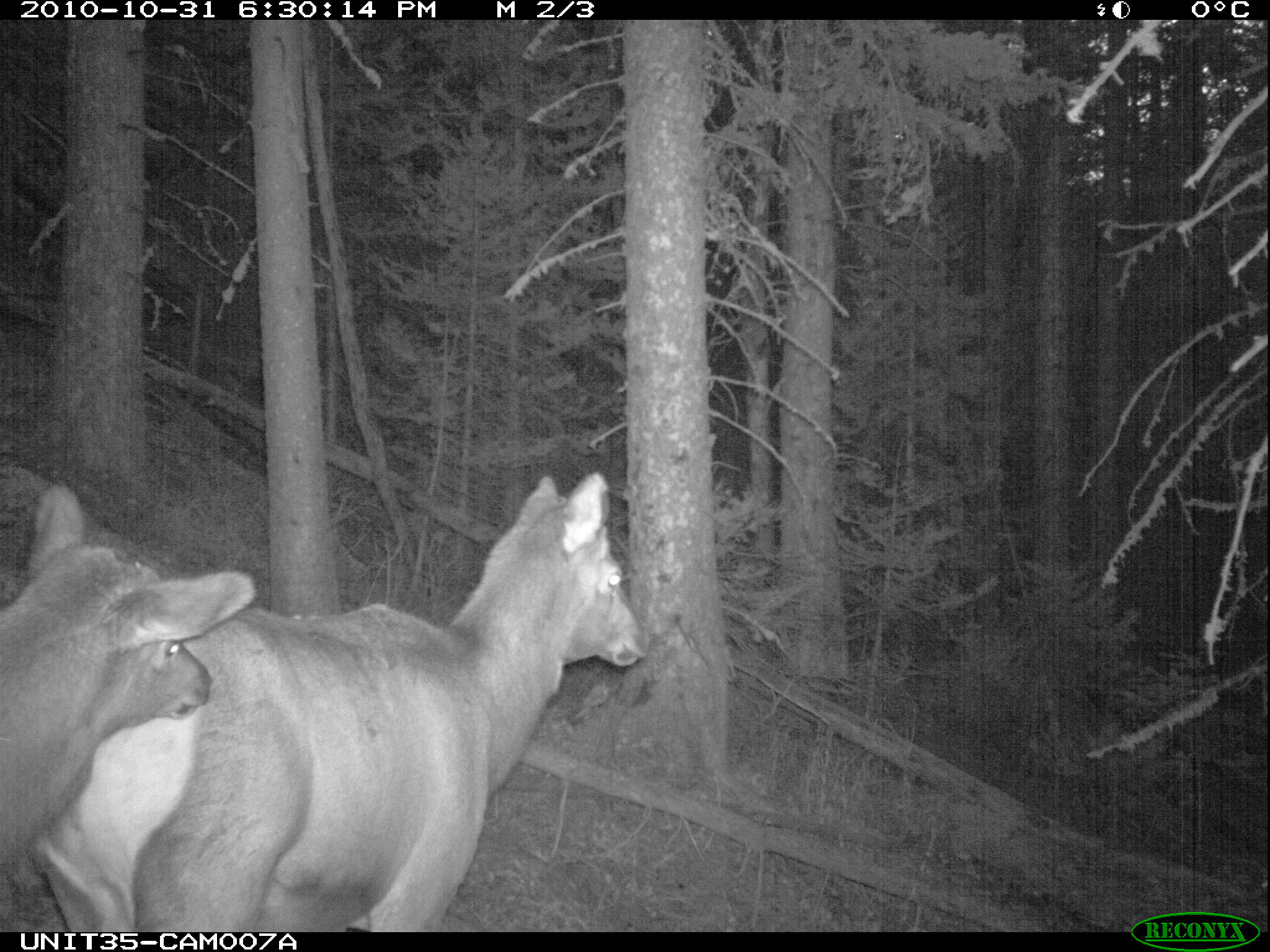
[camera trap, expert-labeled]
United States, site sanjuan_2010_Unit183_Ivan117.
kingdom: Animalia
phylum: Chordata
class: Mammalia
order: Artiodactyla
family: Cervidae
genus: Cervus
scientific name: Cervus elaphus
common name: red deer